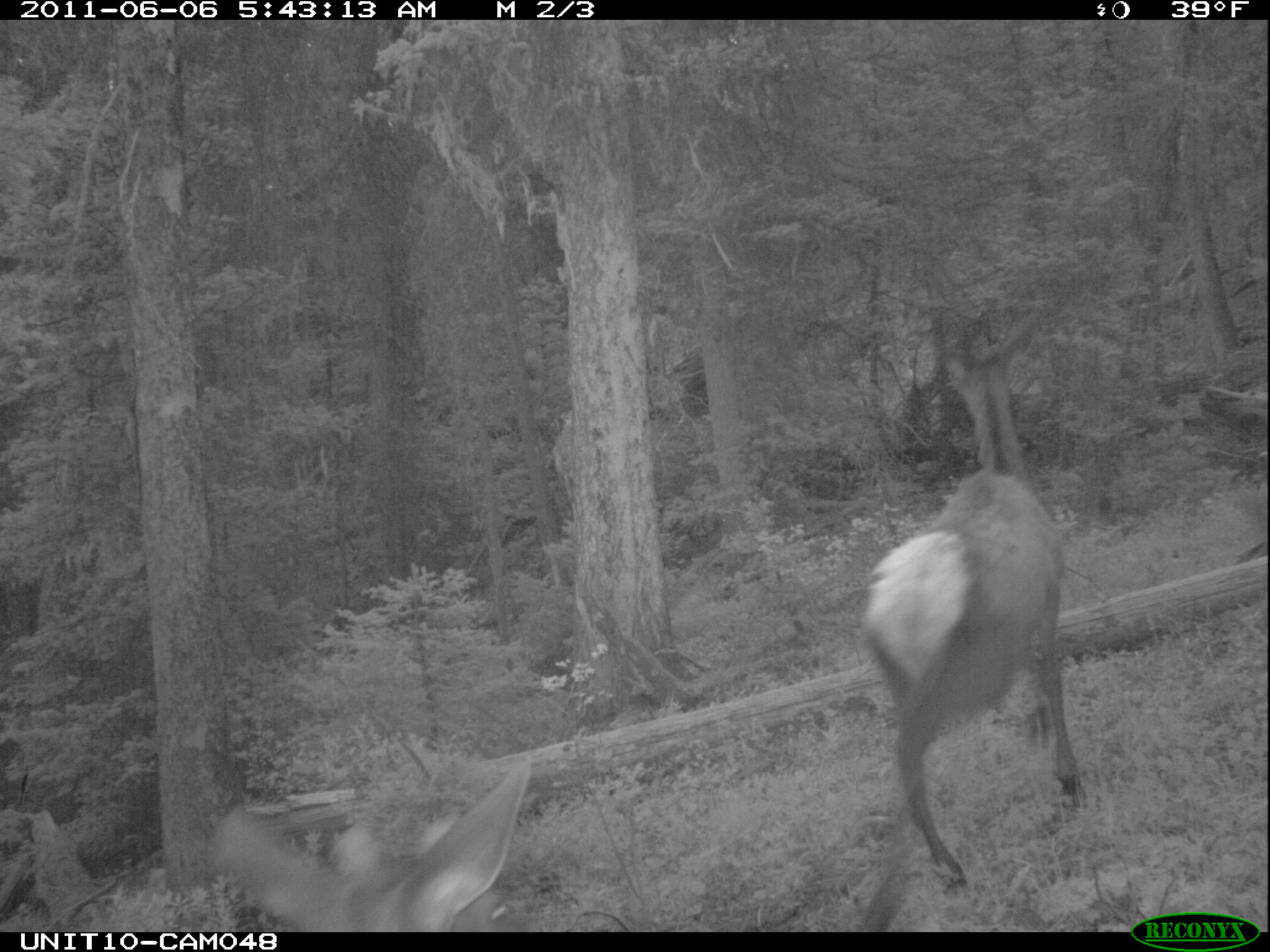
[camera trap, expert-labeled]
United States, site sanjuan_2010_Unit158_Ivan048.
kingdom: Animalia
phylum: Chordata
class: Mammalia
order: Artiodactyla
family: Cervidae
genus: Cervus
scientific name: Cervus elaphus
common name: red deer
Cervus elaphus (red deer).